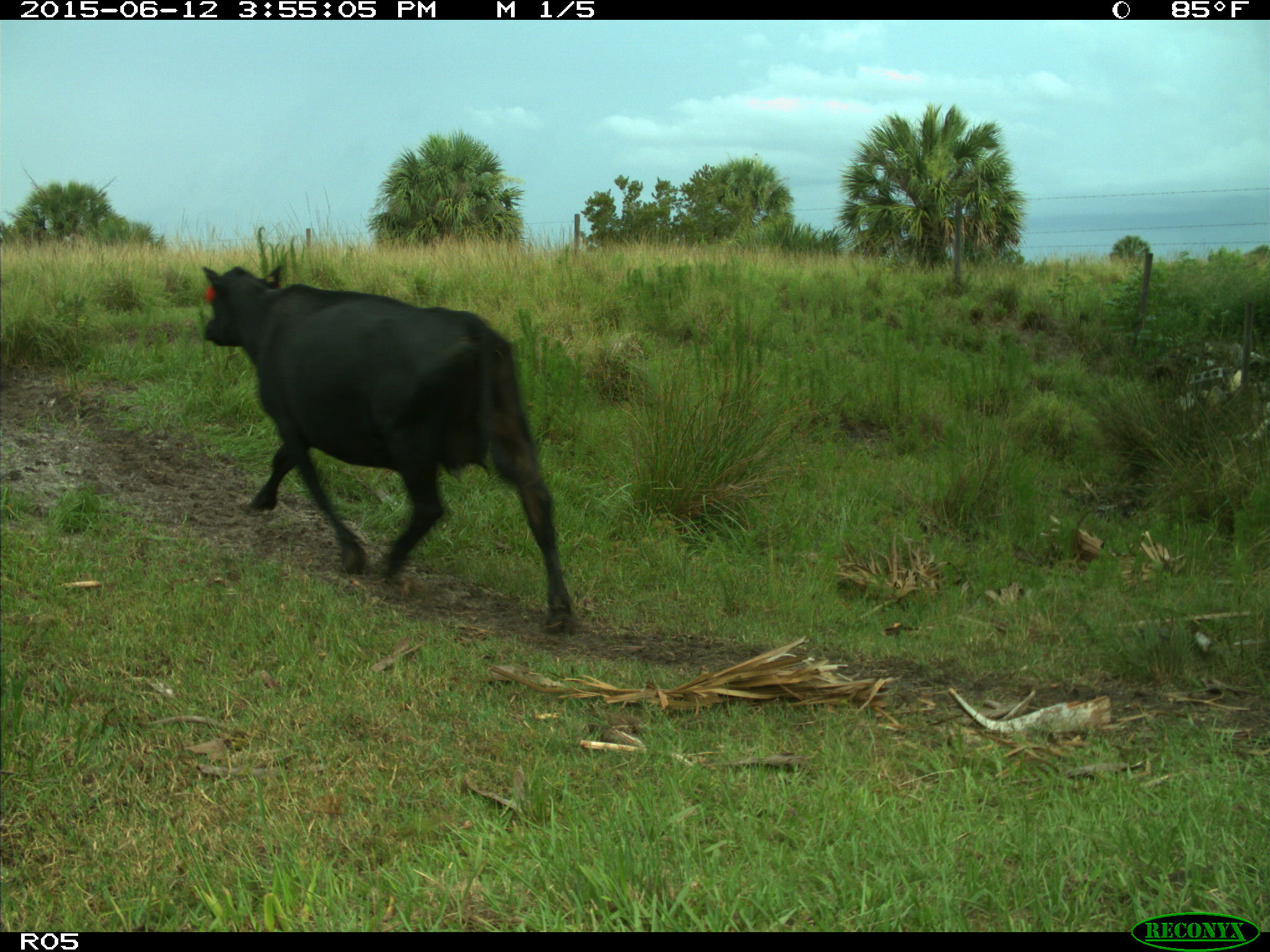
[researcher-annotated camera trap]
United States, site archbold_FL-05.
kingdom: Animalia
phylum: Chordata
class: Mammalia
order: Artiodactyla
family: Bovidae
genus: Bos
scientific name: Bos taurus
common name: domestic cow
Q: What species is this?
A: Bos taurus (domestic cow).